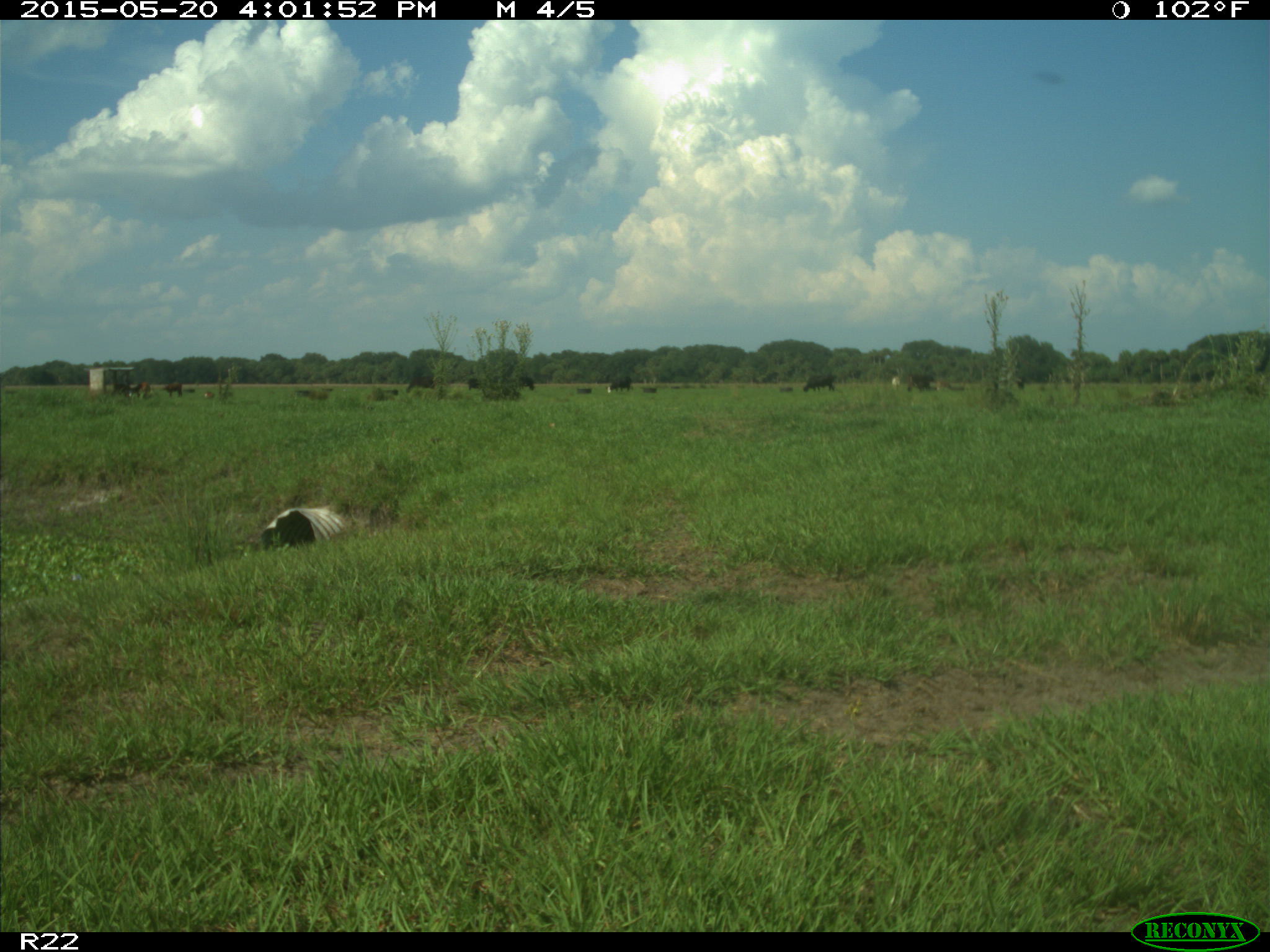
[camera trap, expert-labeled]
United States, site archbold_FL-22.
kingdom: Animalia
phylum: Chordata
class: Mammalia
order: Artiodactyla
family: Bovidae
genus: Bos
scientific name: Bos taurus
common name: domestic cow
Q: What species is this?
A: Bos taurus (domestic cow).